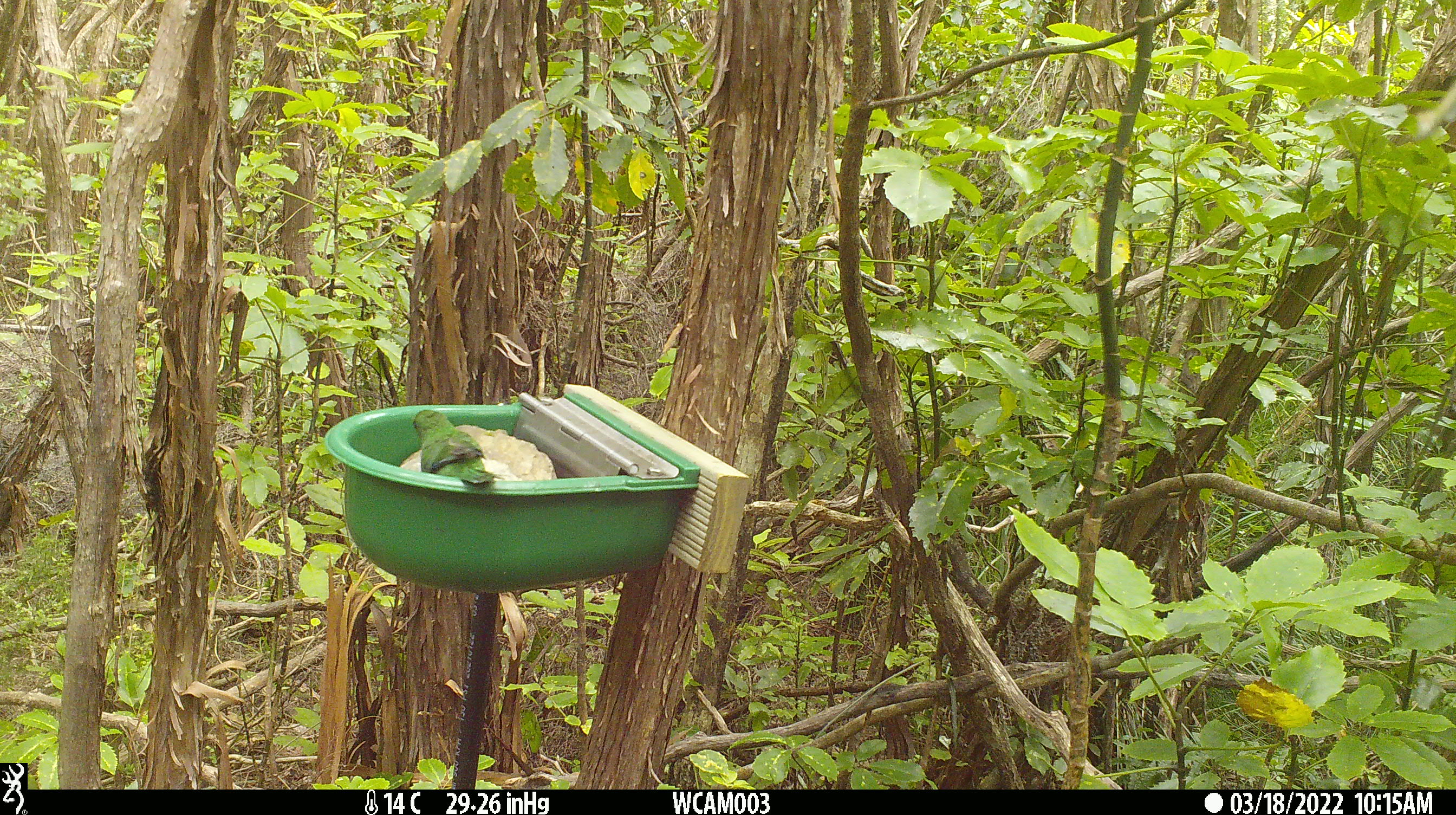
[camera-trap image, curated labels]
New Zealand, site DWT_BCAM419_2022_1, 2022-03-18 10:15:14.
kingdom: Animalia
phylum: Chordata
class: Aves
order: Psittaciformes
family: Psittaculidae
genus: Cyanoramphus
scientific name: Cyanoramphus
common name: parakeet